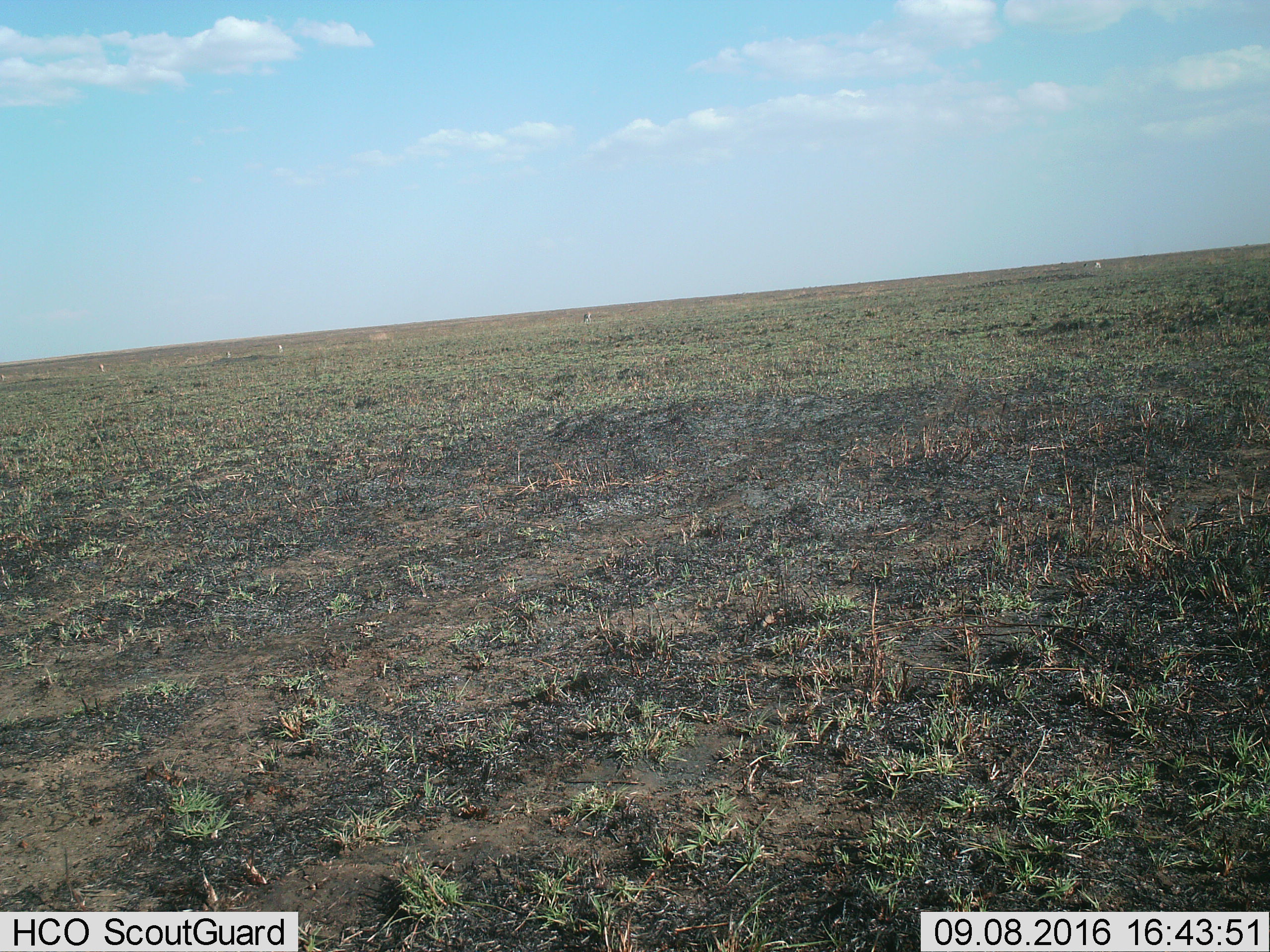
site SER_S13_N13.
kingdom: Animalia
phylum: Chordata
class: Mammalia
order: Artiodactyla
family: Bovidae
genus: Eudorcas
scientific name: Eudorcas thomsonii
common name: thomson's gazelle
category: gazellethomsons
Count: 5.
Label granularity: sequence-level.